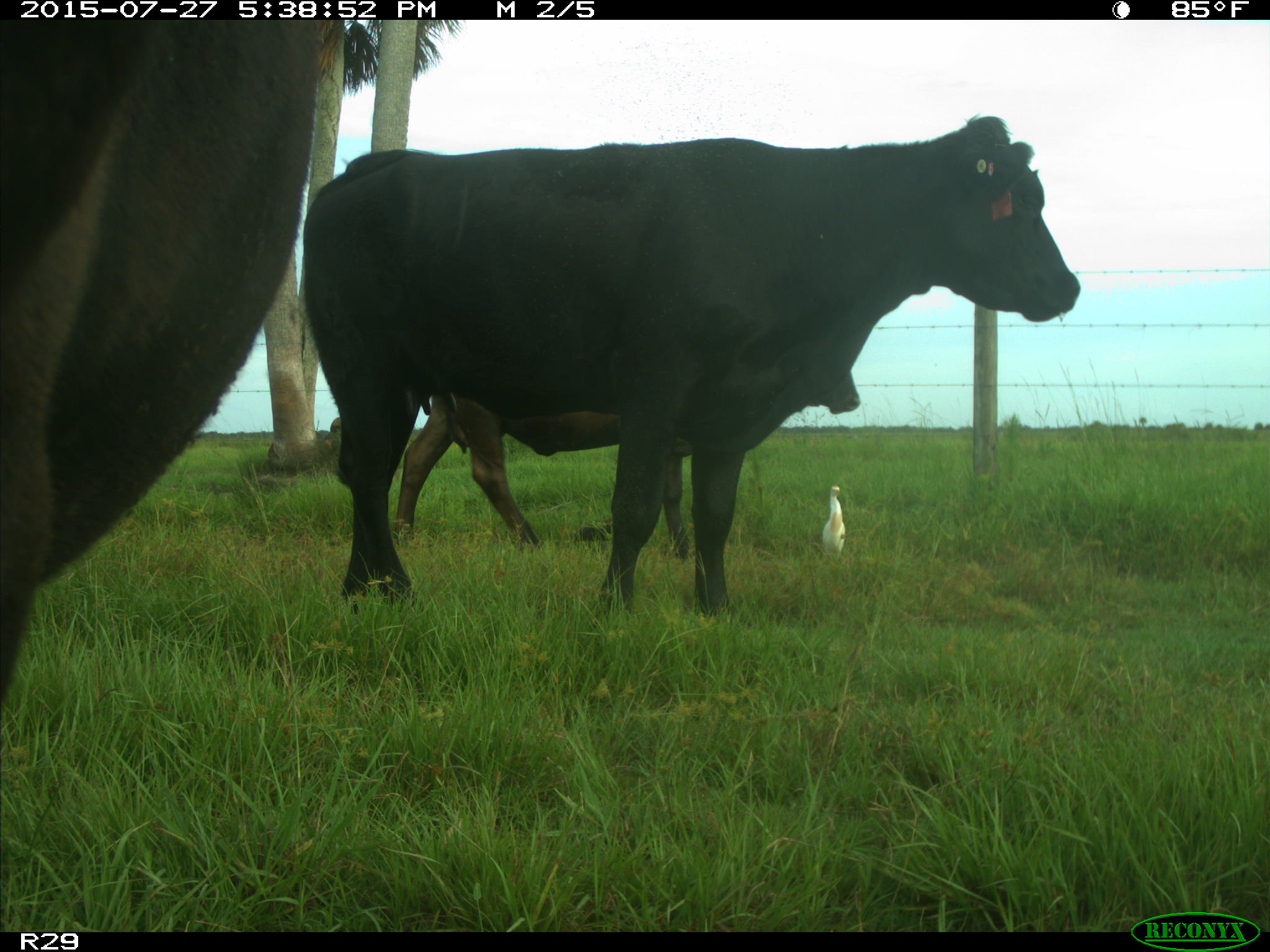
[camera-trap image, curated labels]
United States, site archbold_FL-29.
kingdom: Animalia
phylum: Chordata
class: Mammalia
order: Artiodactyla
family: Bovidae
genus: Bos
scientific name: Bos taurus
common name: domestic cow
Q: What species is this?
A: Bos taurus (domestic cow).